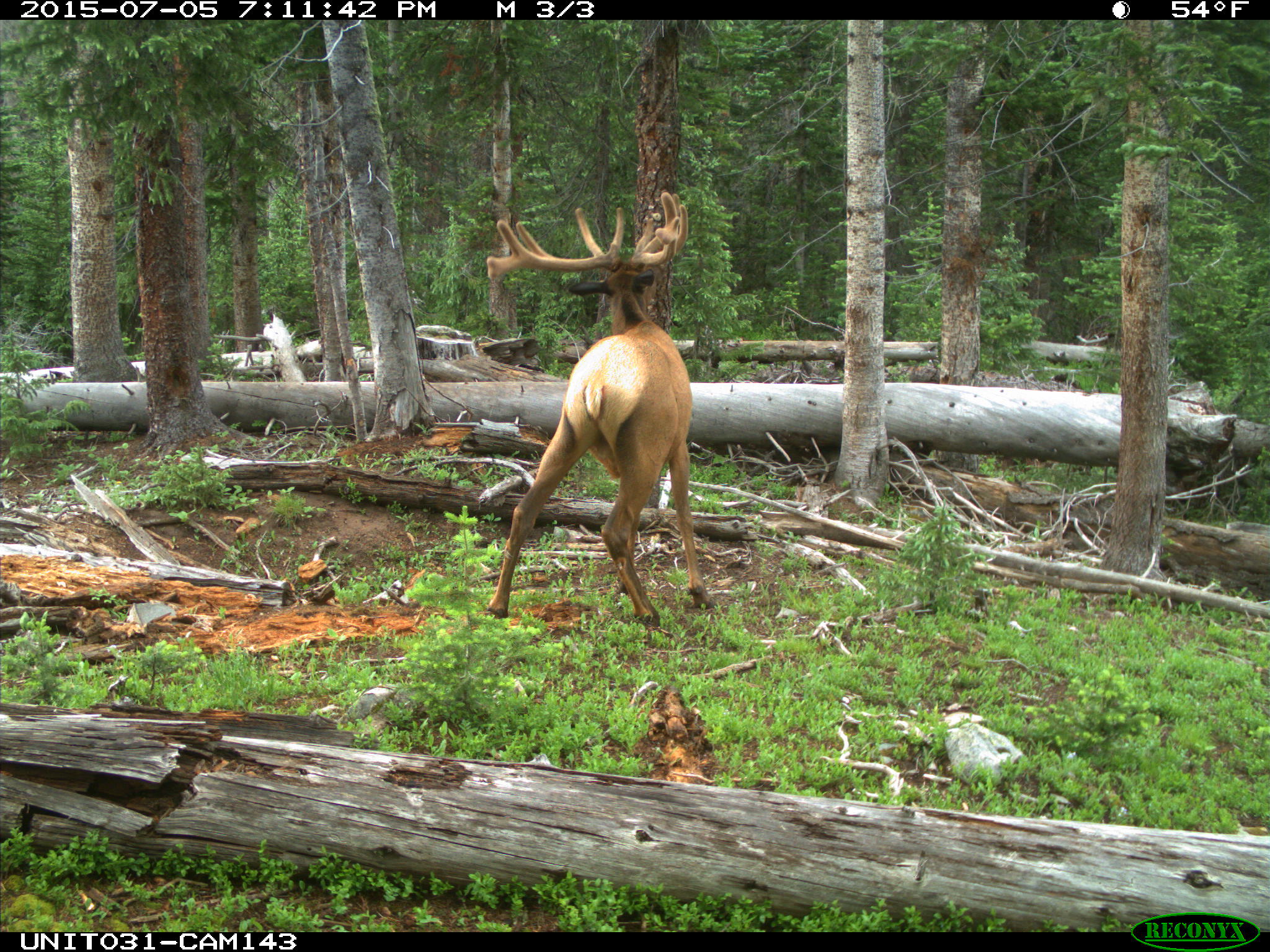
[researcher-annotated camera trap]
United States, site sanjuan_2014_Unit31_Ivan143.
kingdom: Animalia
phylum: Chordata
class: Mammalia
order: Artiodactyla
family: Cervidae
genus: Cervus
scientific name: Cervus elaphus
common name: red deer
Cervus elaphus (red deer).